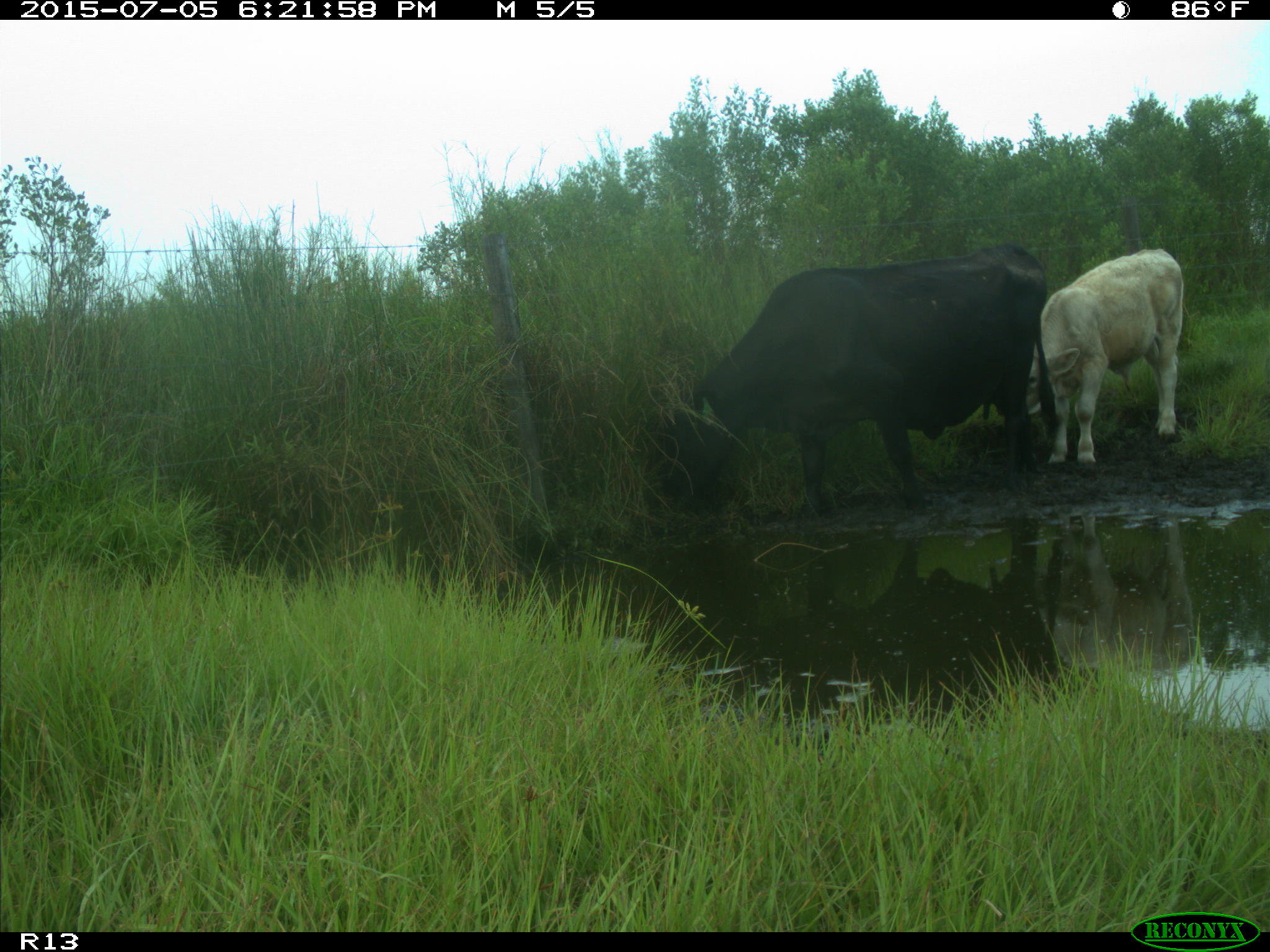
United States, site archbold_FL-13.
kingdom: Animalia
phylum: Chordata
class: Mammalia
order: Artiodactyla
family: Bovidae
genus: Bos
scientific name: Bos taurus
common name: domestic cow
Bos taurus (domestic cow).